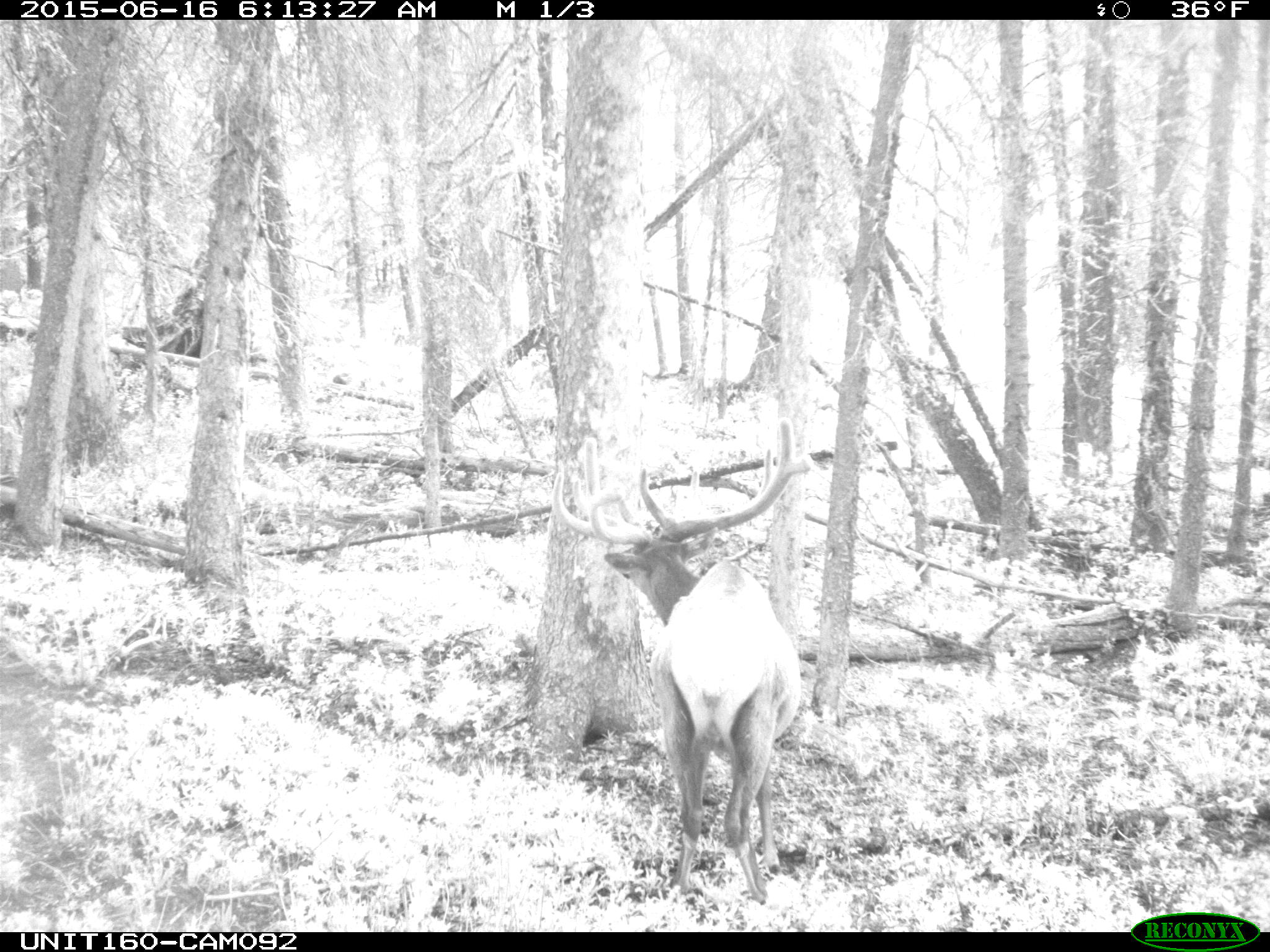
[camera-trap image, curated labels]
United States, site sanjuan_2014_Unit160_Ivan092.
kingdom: Animalia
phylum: Chordata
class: Mammalia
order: Artiodactyla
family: Cervidae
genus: Cervus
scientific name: Cervus elaphus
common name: red deer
Cervus elaphus (red deer).